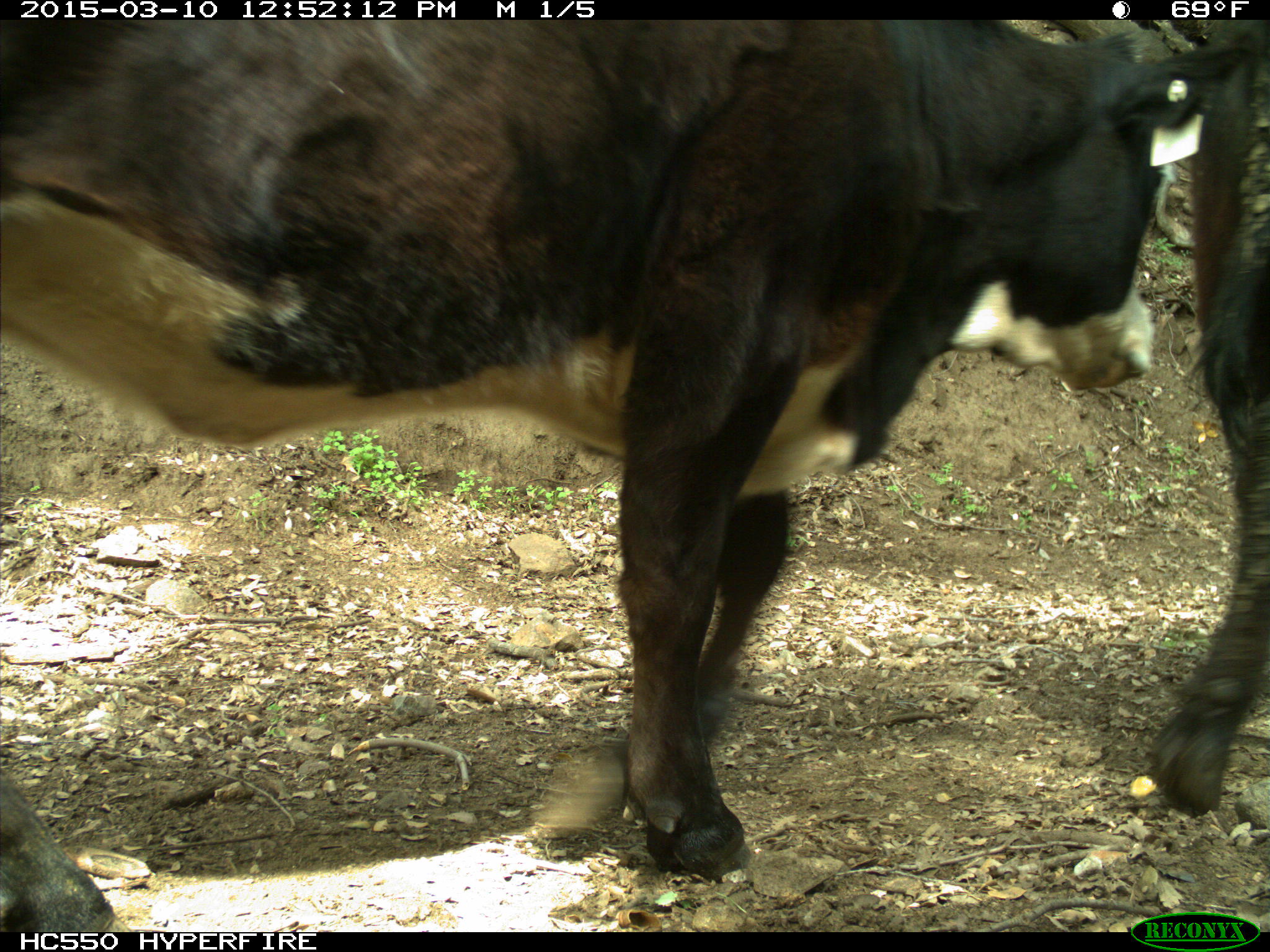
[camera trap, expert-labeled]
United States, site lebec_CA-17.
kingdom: Animalia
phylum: Chordata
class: Mammalia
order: Artiodactyla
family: Bovidae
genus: Bos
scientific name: Bos taurus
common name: domestic cow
Bos taurus (domestic cow).